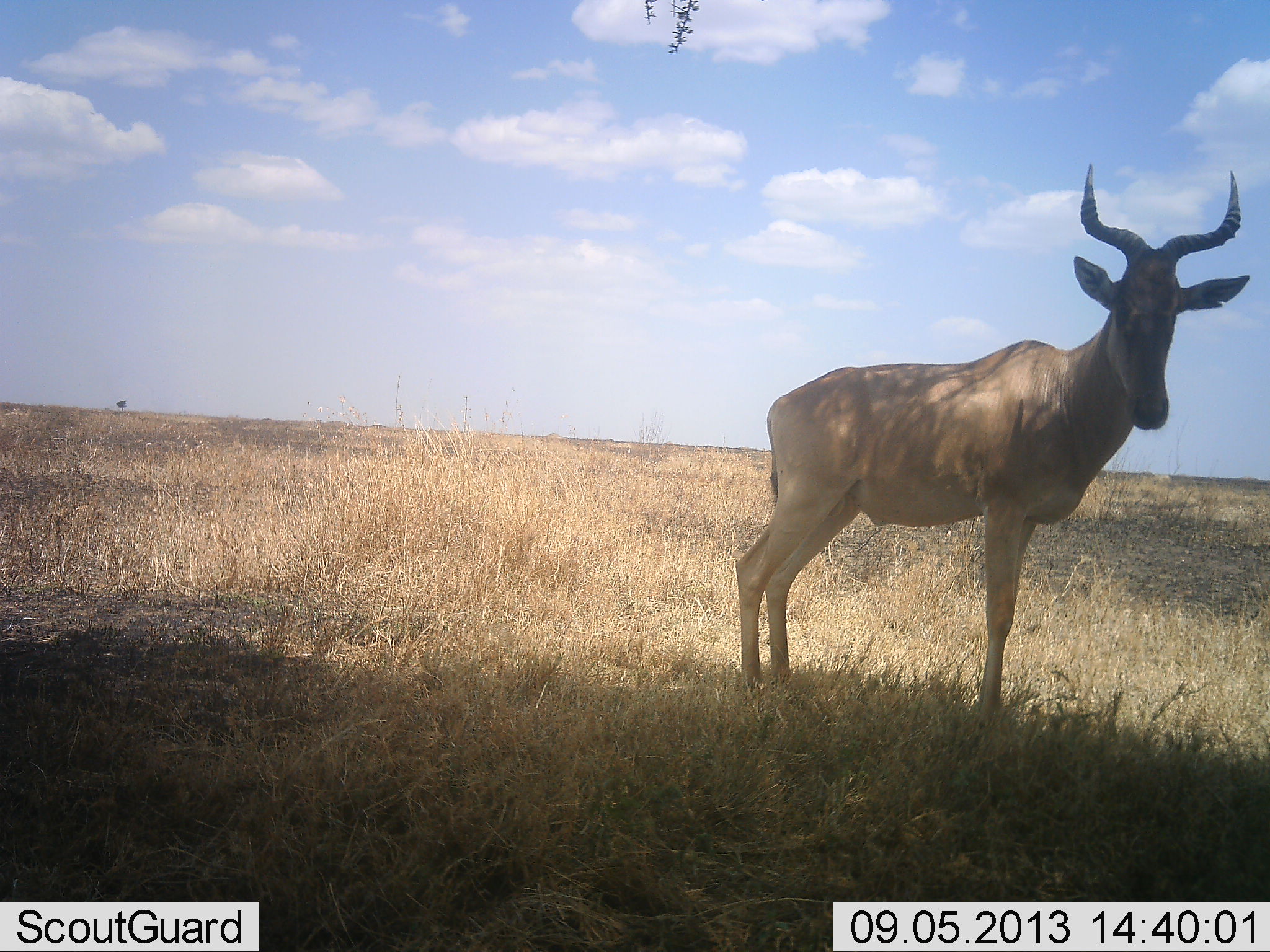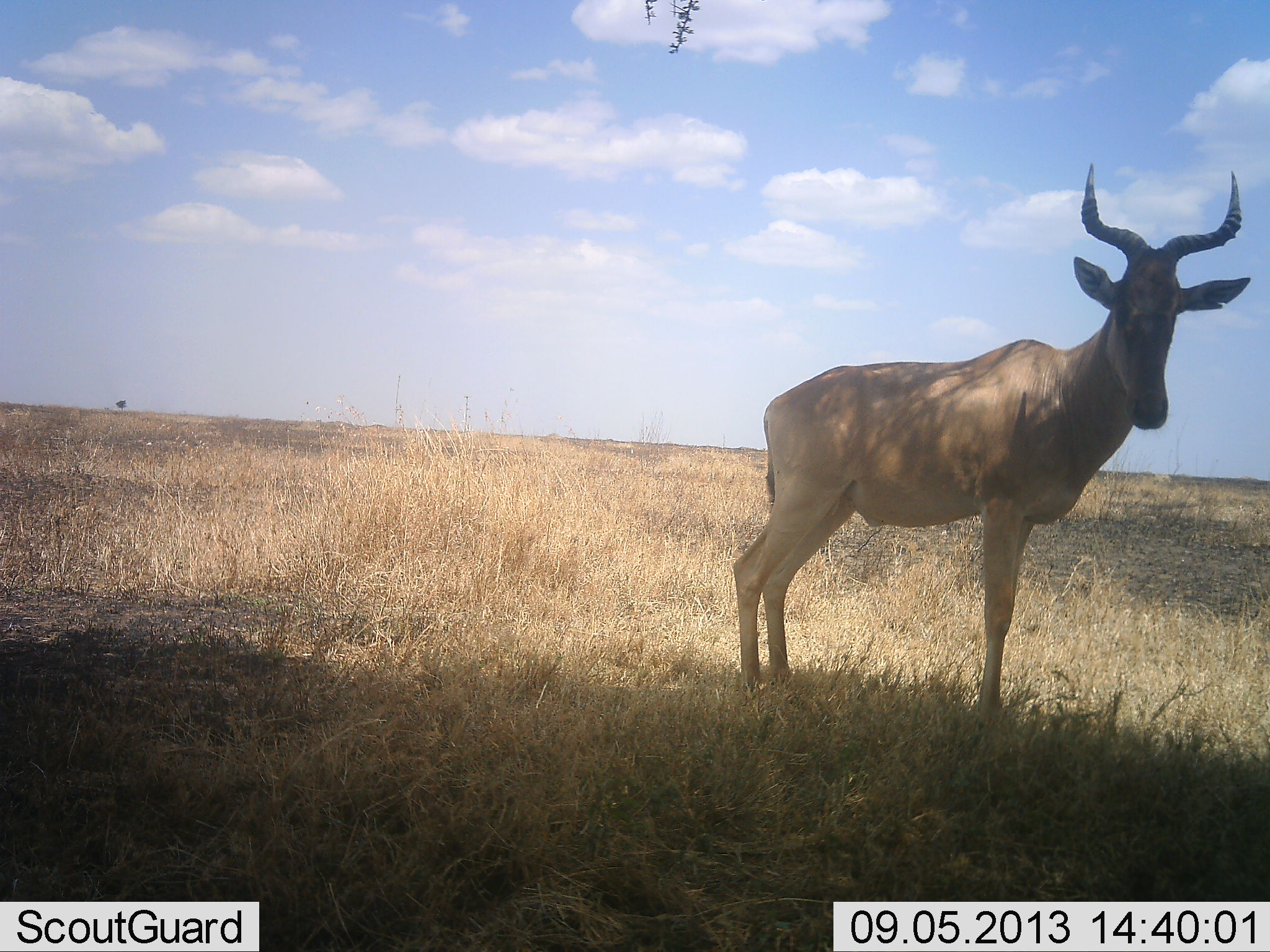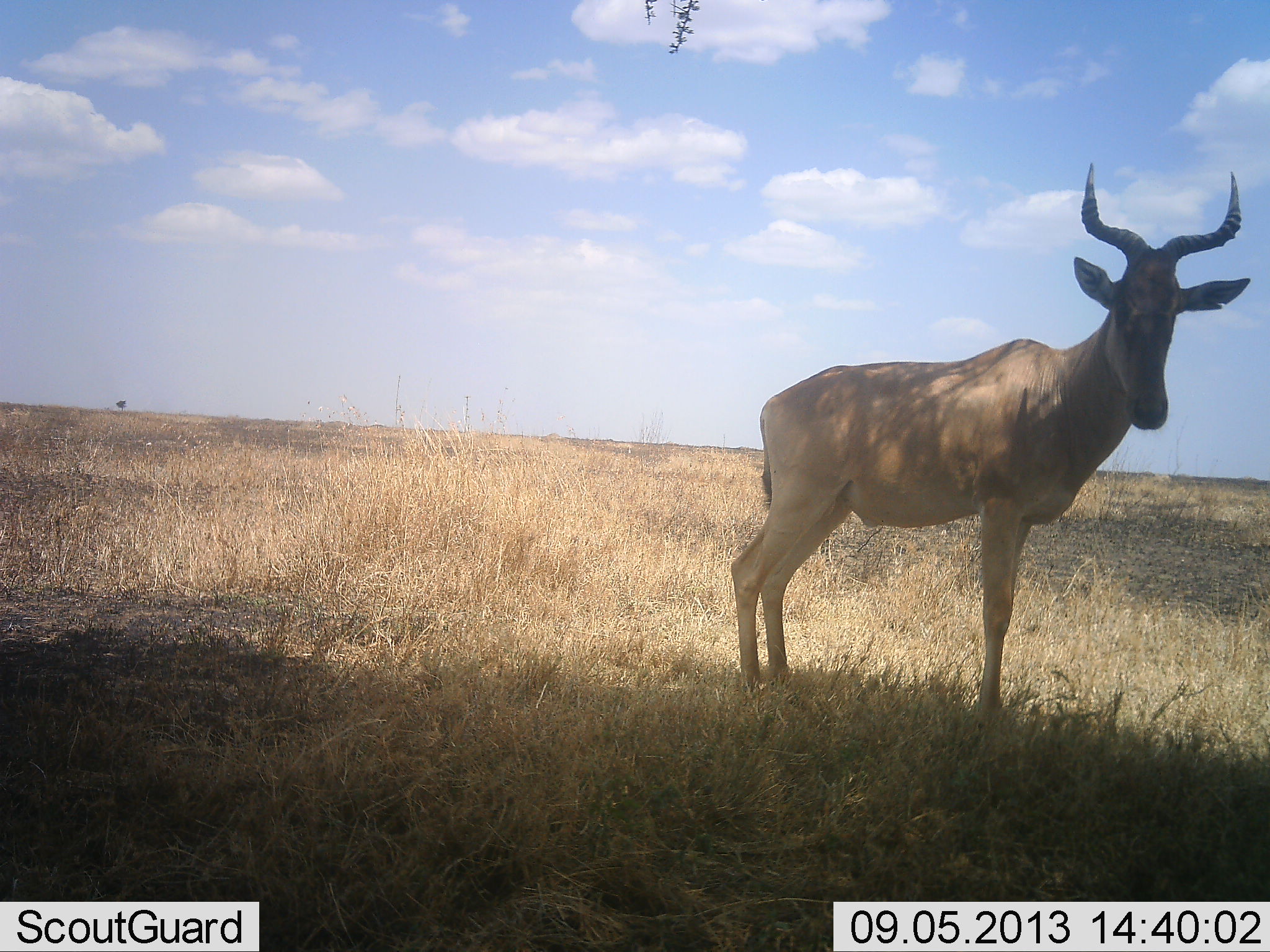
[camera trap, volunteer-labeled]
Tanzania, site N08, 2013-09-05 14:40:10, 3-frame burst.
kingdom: Animalia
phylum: Chordata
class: Mammalia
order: Artiodactyla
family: Bovidae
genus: Alcelaphus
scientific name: Alcelaphus buselaphus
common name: hartebeest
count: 1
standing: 100%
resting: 6%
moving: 0%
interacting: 0%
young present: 0%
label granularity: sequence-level